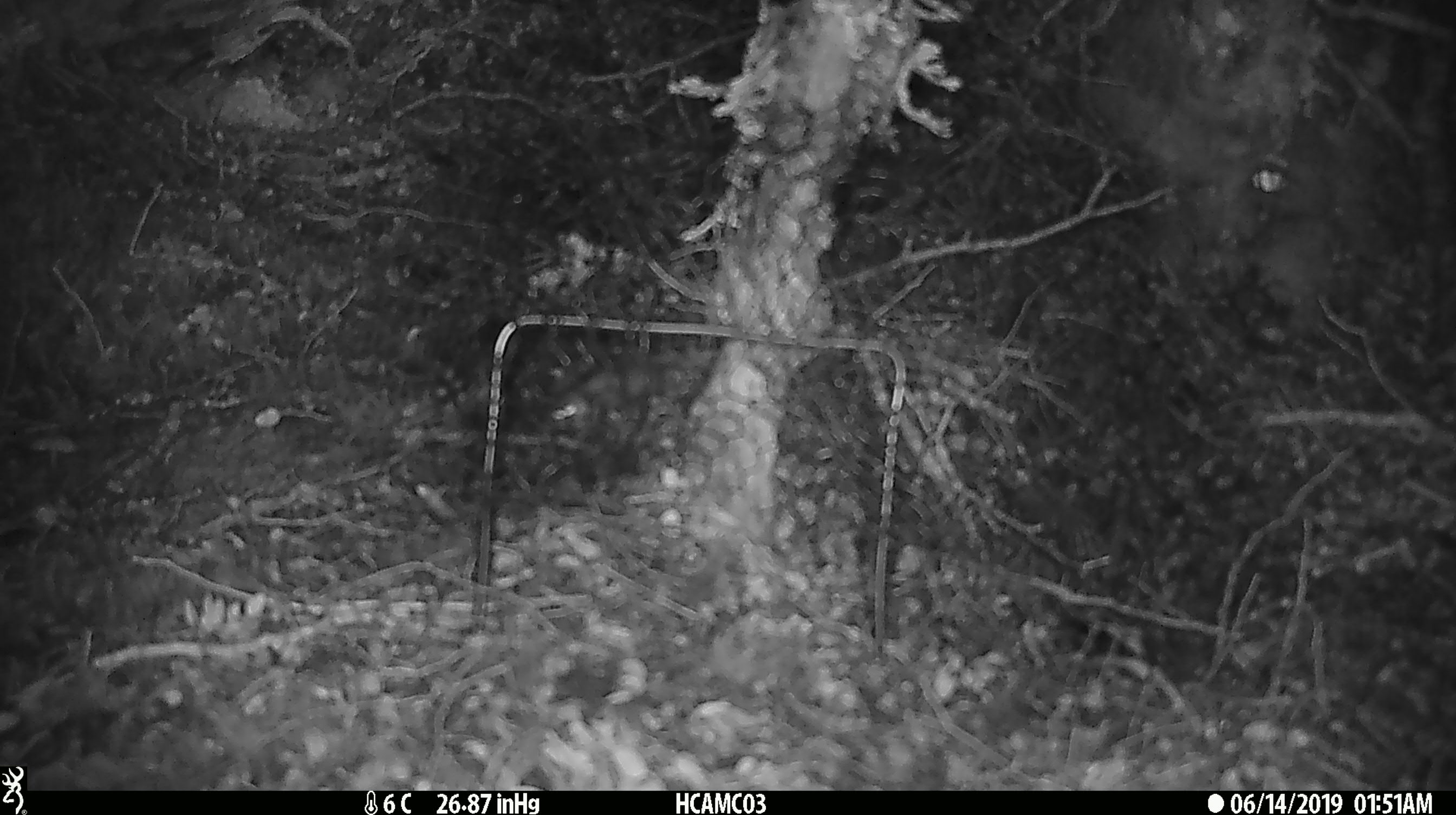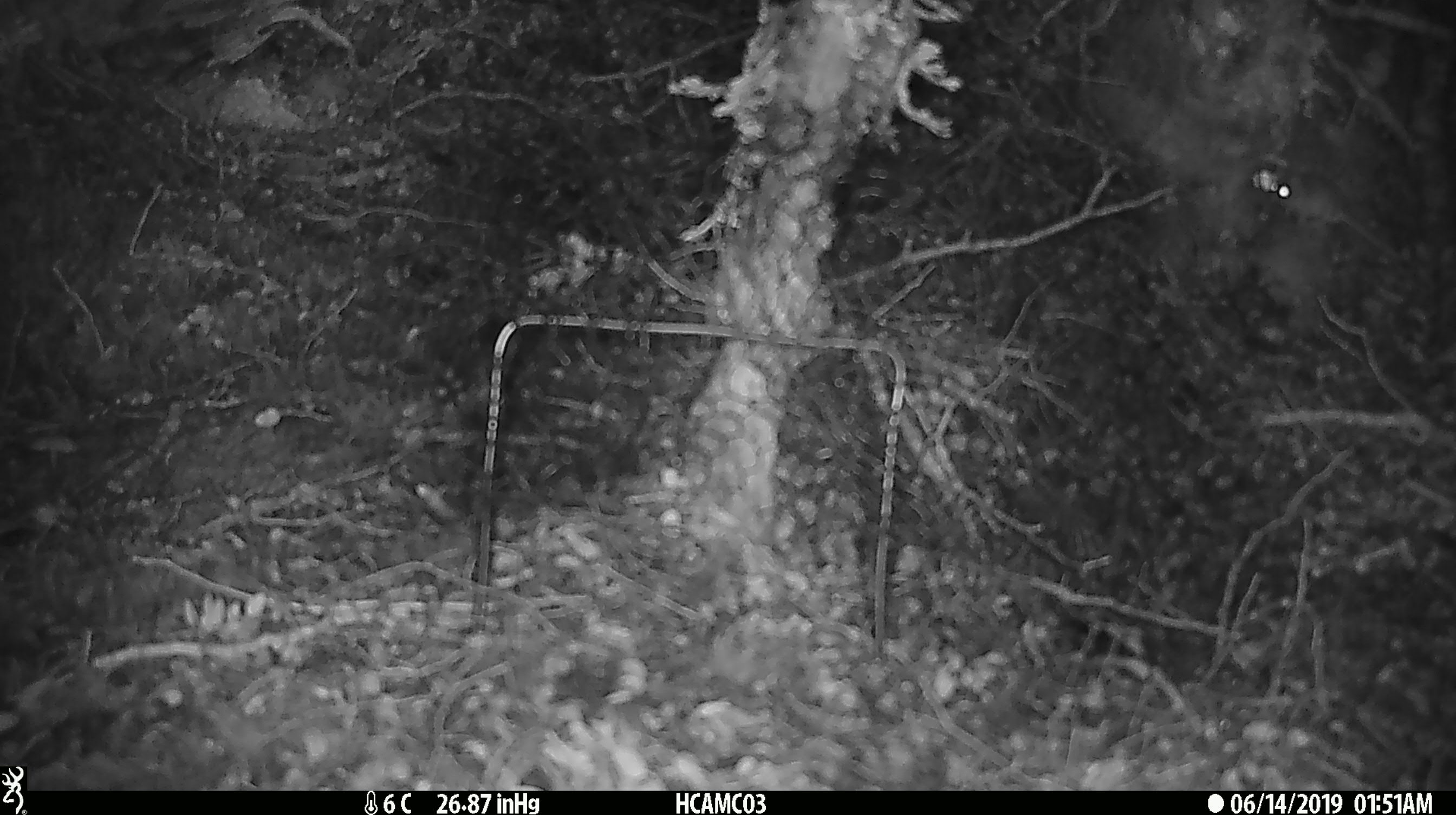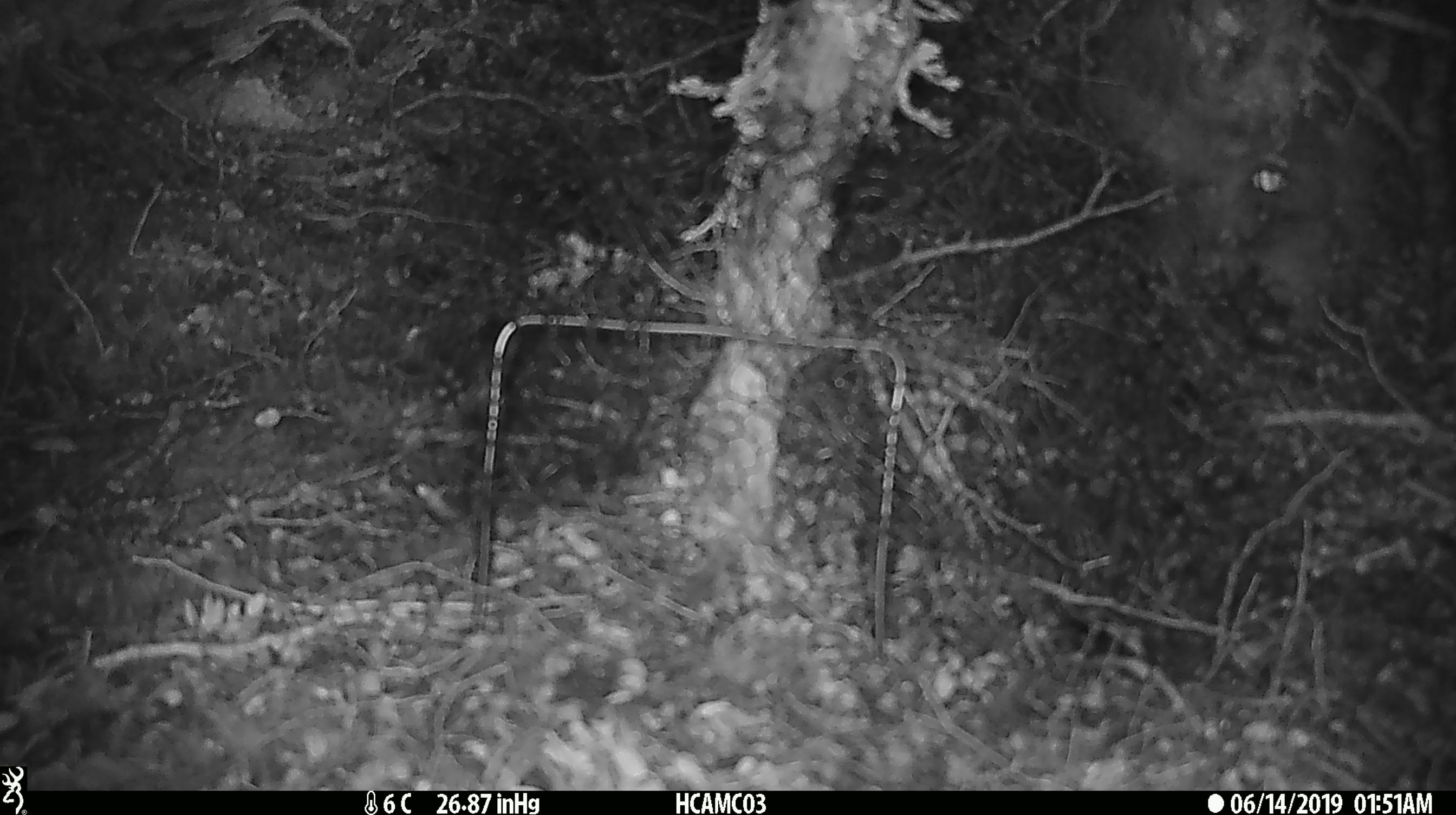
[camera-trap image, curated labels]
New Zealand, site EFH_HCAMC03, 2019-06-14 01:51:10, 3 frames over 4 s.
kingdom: Animalia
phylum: Chordata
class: Mammalia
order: Rodentia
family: Muridae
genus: Mus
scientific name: Mus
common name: mouse